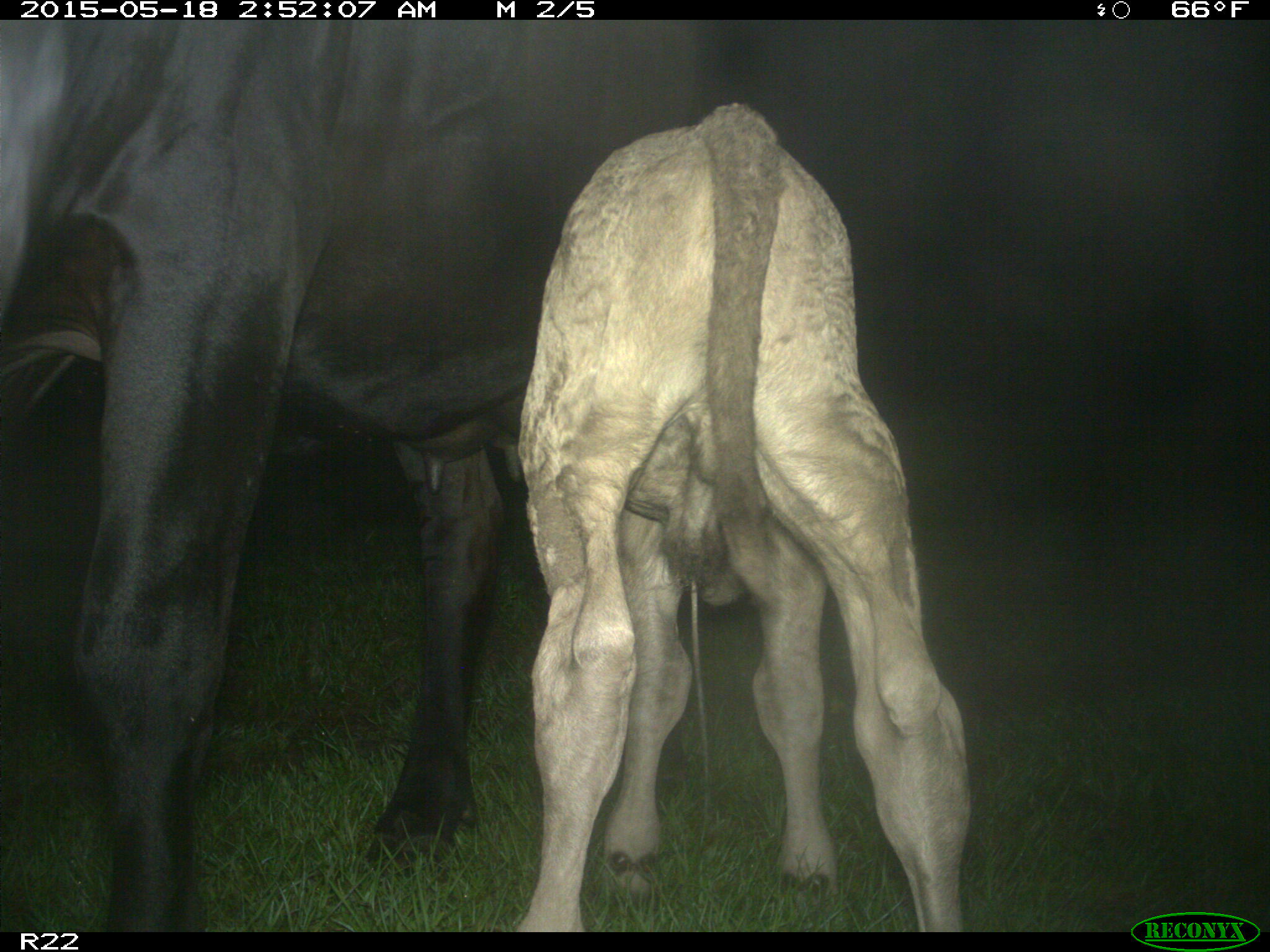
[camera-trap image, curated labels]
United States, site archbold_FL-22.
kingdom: Animalia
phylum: Chordata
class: Mammalia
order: Artiodactyla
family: Bovidae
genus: Bos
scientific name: Bos taurus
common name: domestic cow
Bos taurus (domestic cow).